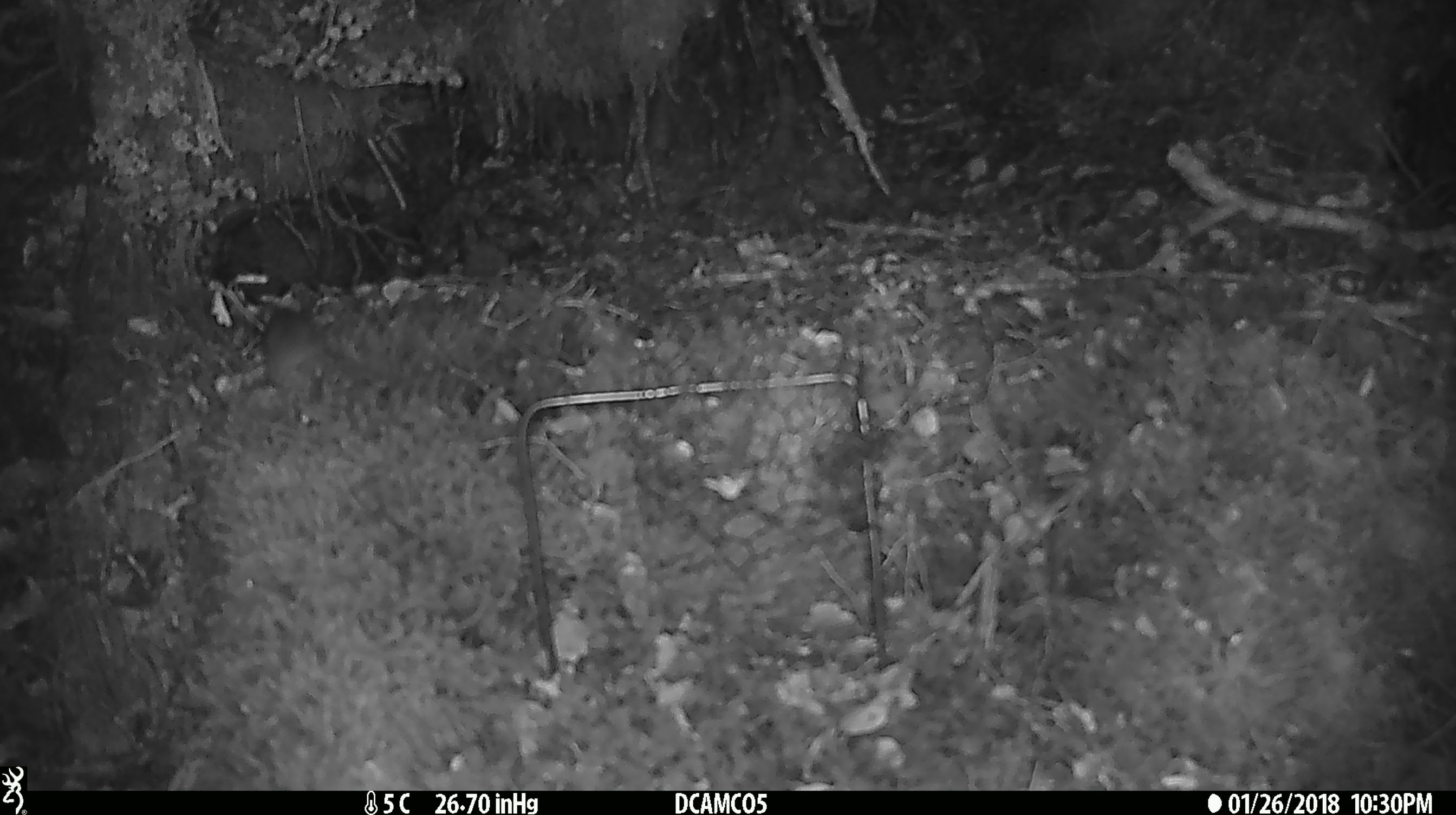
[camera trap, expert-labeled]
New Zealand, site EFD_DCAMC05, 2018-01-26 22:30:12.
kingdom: Animalia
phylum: Chordata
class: Mammalia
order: Rodentia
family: Muridae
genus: Mus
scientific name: Mus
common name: mouse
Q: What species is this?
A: Mouse (Mus).